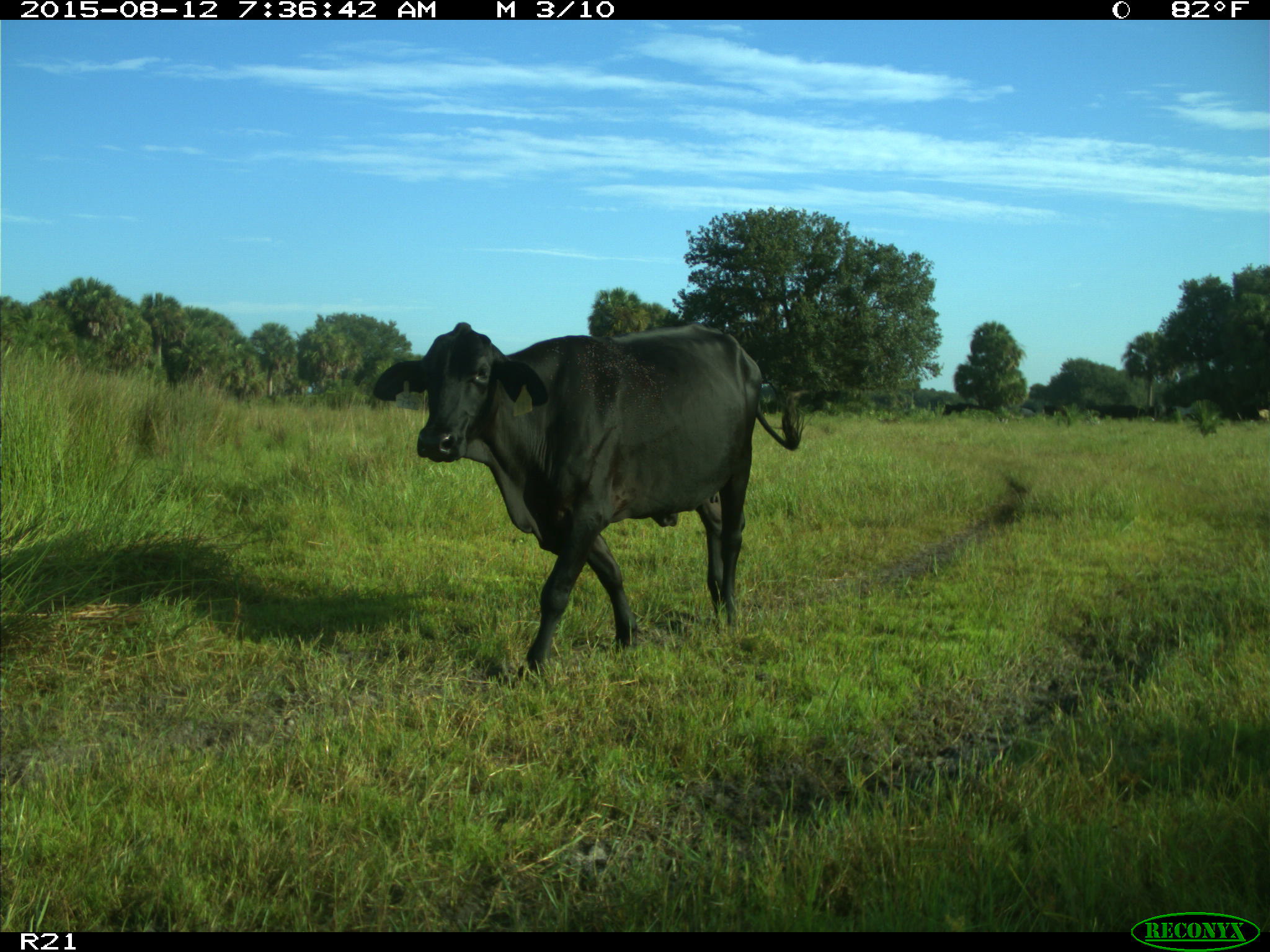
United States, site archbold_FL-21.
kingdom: Animalia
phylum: Chordata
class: Mammalia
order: Artiodactyla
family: Bovidae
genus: Bos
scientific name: Bos taurus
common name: domestic cow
Bos taurus (domestic cow).